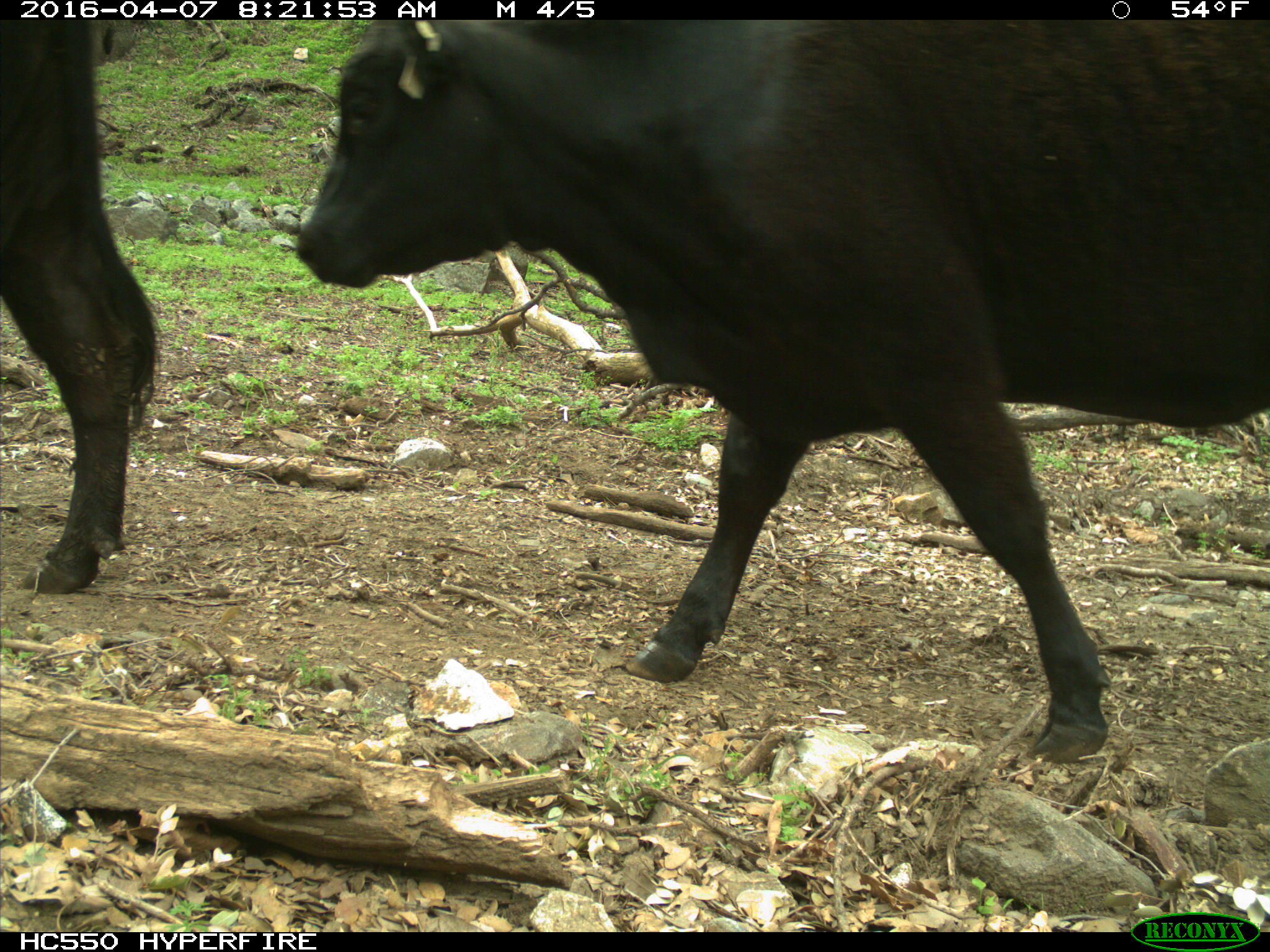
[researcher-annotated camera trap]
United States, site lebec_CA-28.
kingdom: Animalia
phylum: Chordata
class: Mammalia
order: Artiodactyla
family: Bovidae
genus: Bos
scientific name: Bos taurus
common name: domestic cow